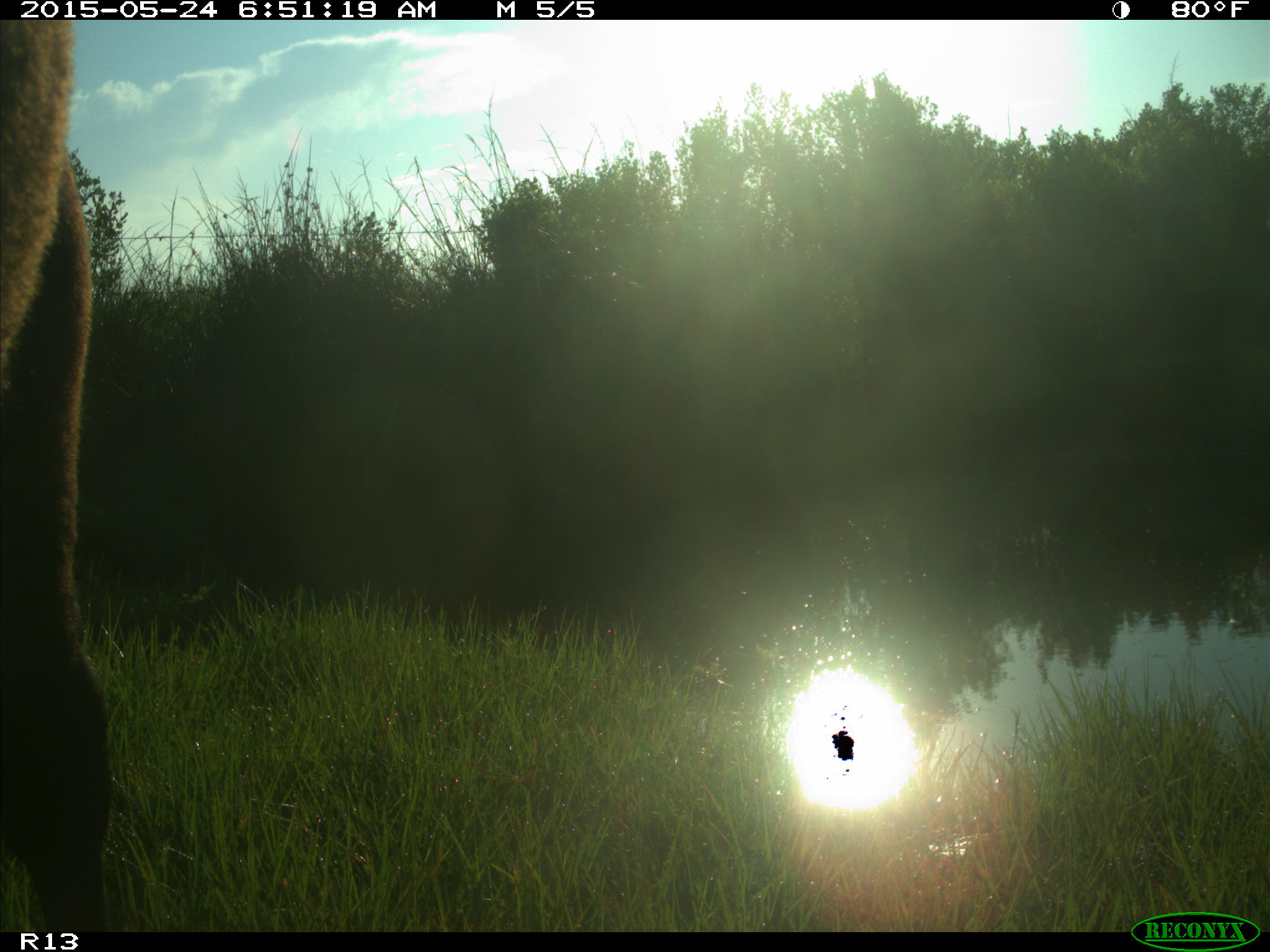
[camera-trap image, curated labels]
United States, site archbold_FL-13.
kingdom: Animalia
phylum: Chordata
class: Mammalia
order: Artiodactyla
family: Bovidae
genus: Bos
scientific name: Bos taurus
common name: domestic cow